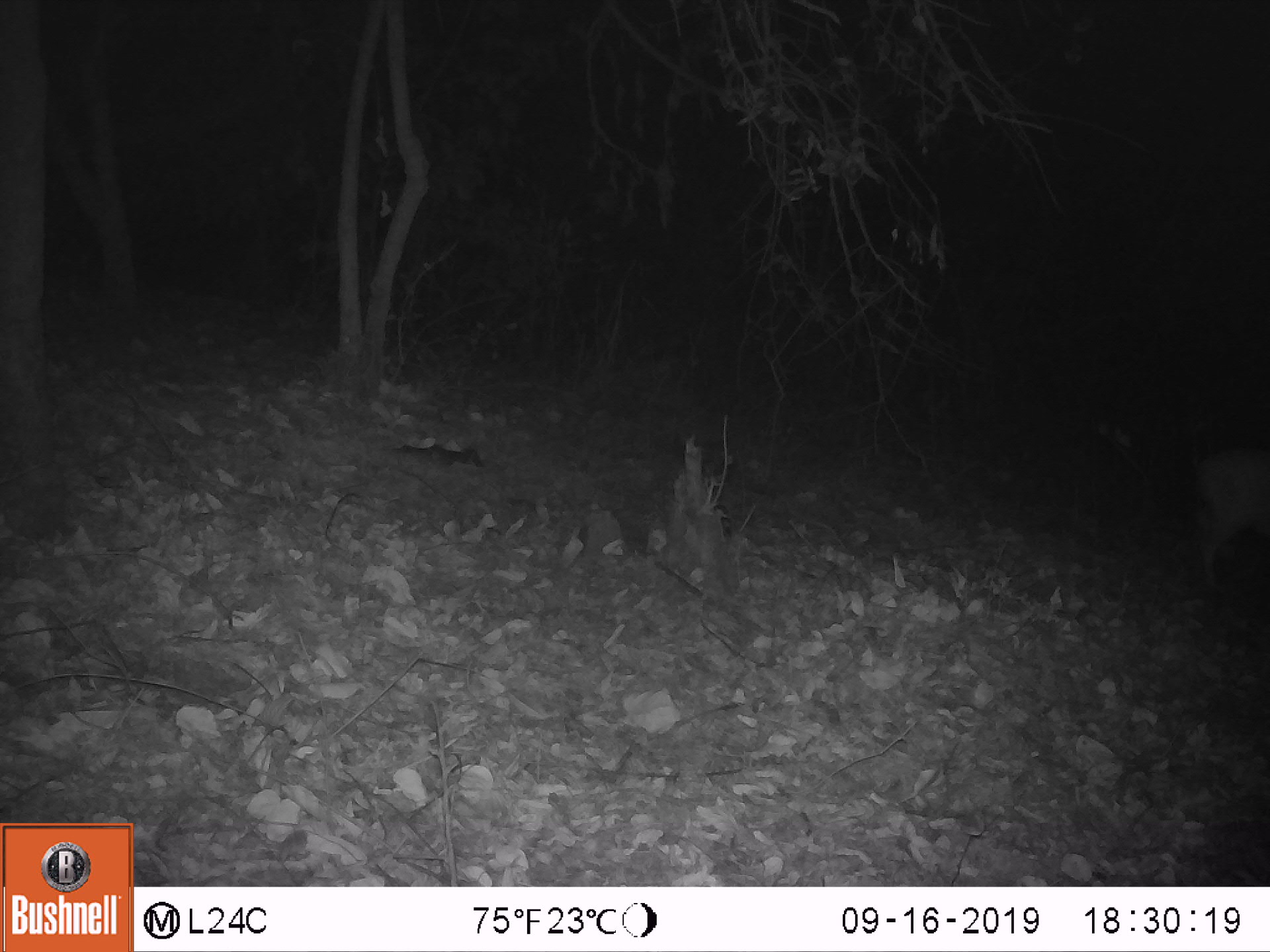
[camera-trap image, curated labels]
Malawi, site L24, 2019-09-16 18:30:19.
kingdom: Animalia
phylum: Chordata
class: Mammalia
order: Artiodactyla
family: Bovidae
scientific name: Antilopinae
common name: small antelope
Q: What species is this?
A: Small antelope (Antilopinae).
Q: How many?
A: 1.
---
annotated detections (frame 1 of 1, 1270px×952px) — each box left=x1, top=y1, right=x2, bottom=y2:
small antelope: left=1182, top=444, right=1268, bottom=589